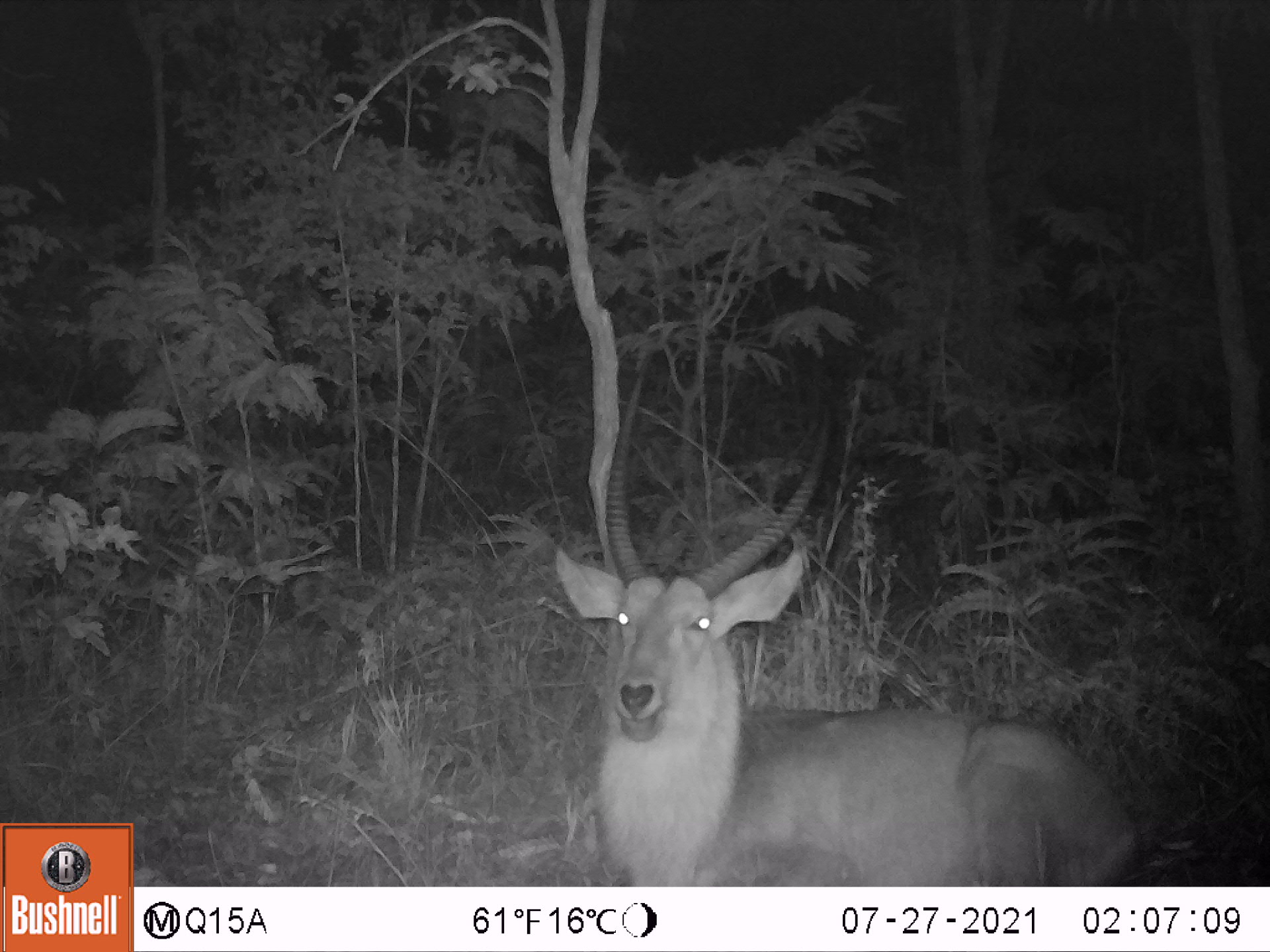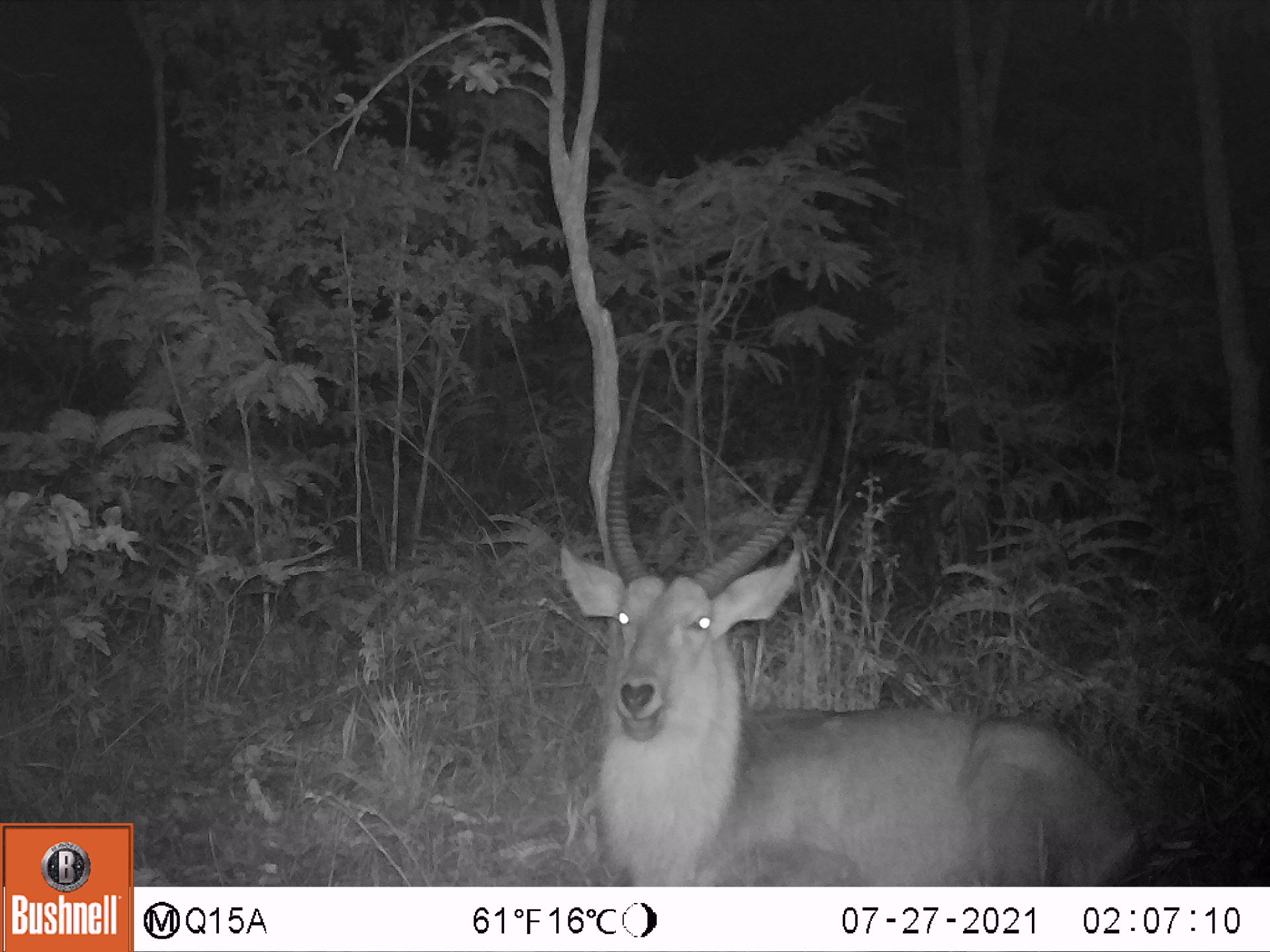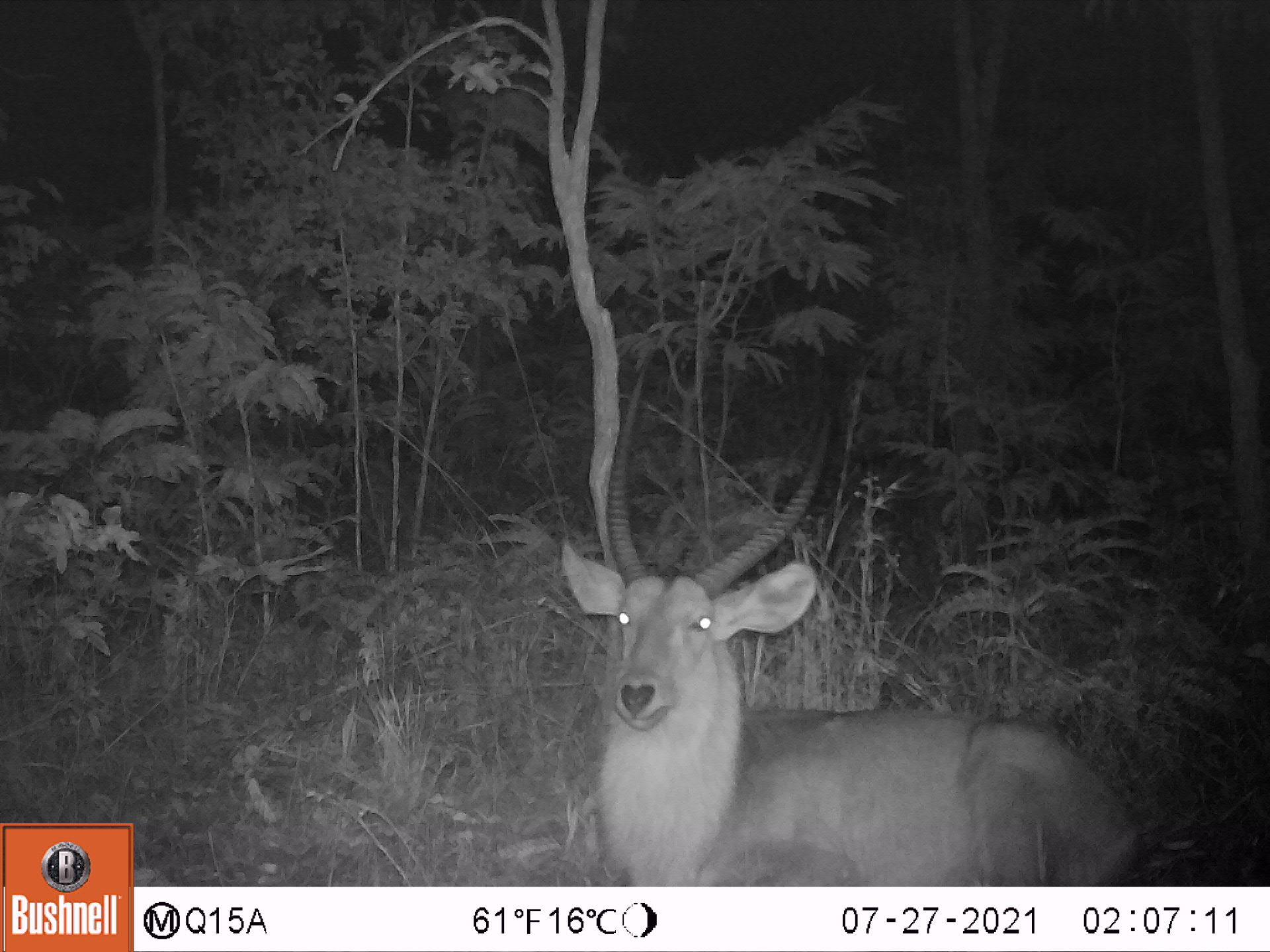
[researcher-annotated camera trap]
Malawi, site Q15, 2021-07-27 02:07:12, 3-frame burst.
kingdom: Animalia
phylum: Chordata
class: Mammalia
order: Artiodactyla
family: Bovidae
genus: Kobus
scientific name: Kobus ellipsiprymnus ellipsiprymnus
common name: common waterbuck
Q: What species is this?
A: Common waterbuck (Kobus ellipsiprymnus ellipsiprymnus).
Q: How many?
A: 1.